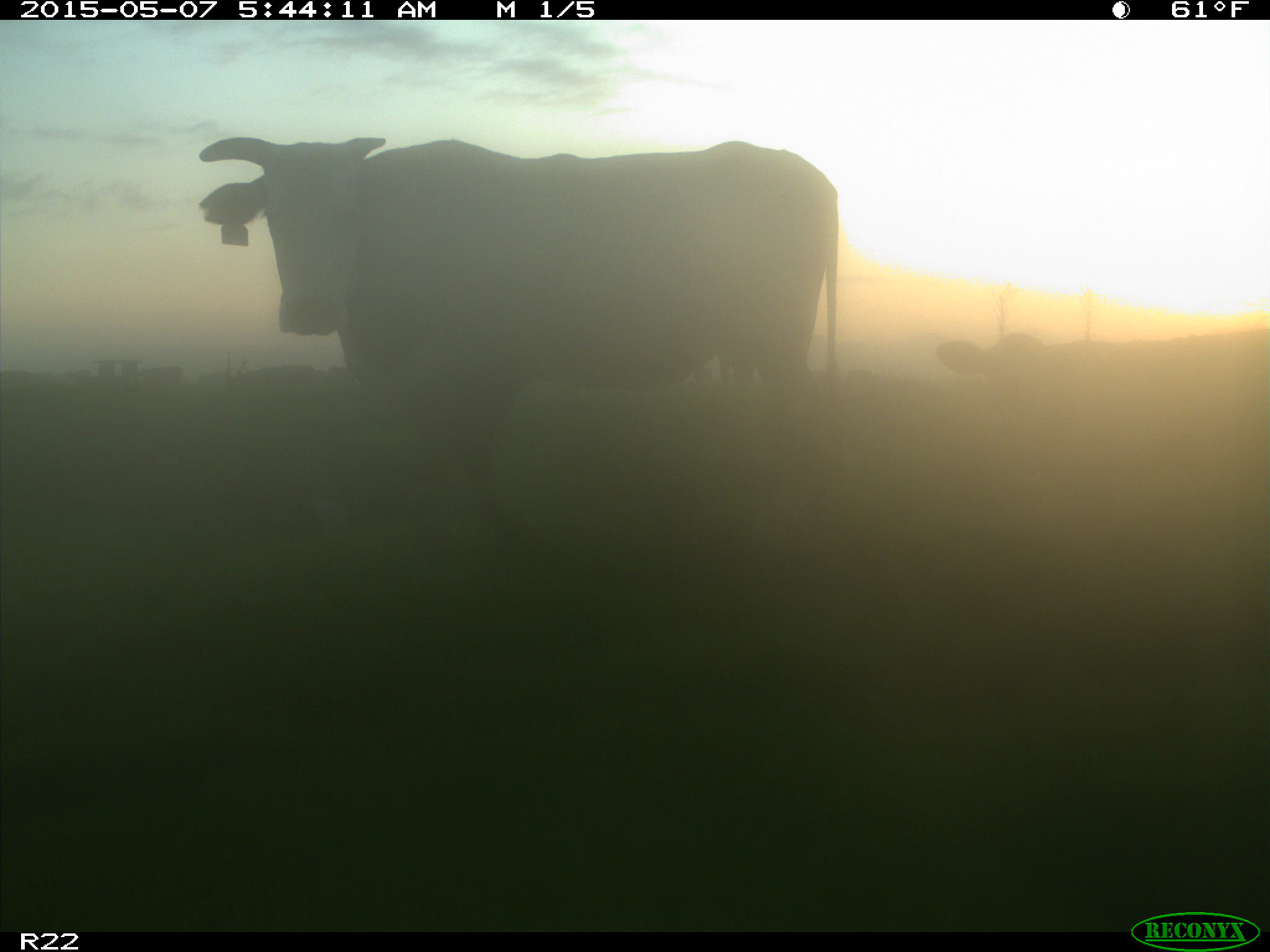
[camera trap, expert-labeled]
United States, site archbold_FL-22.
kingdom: Animalia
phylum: Chordata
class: Mammalia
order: Artiodactyla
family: Bovidae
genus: Bos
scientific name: Bos taurus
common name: domestic cow